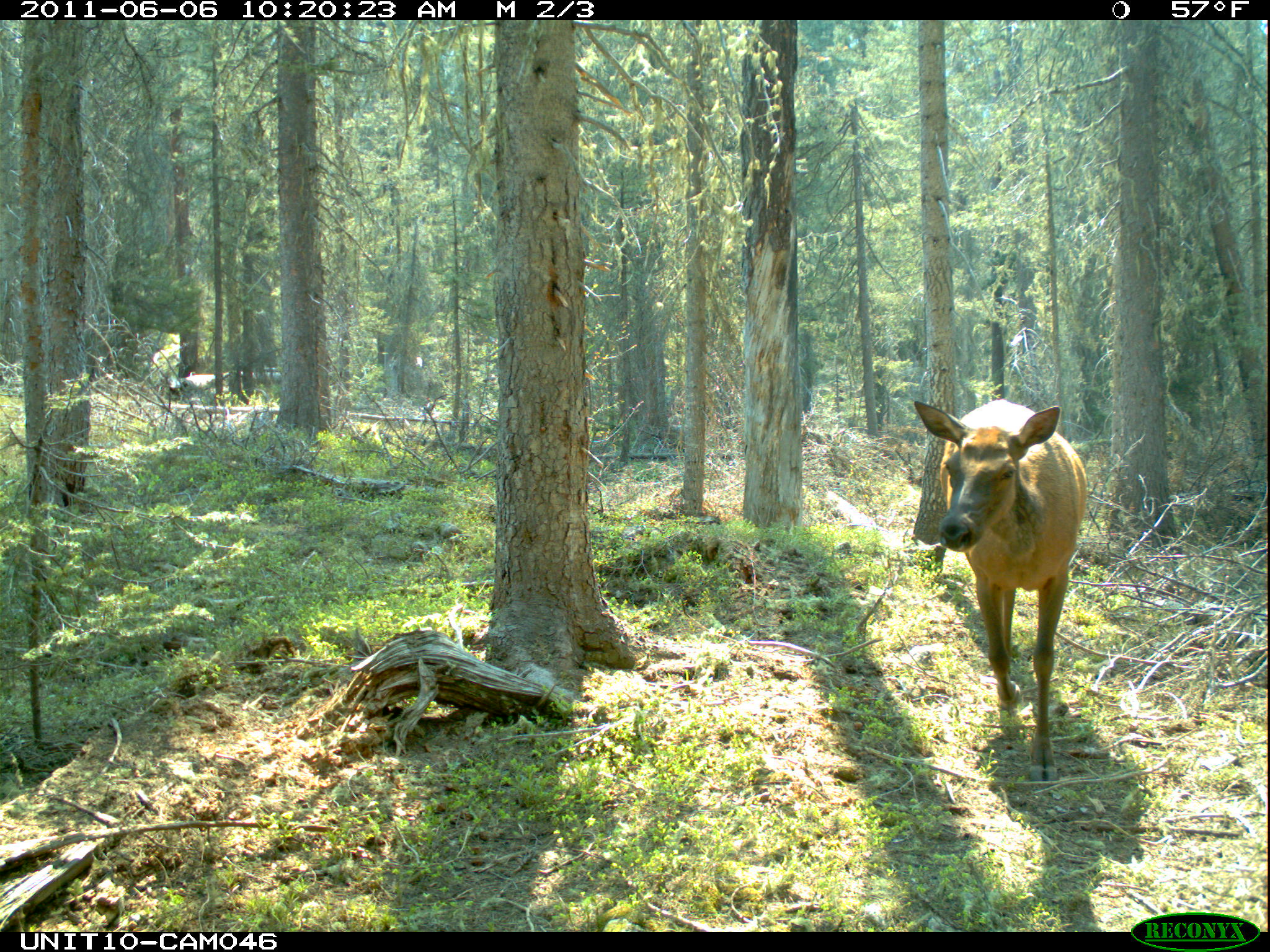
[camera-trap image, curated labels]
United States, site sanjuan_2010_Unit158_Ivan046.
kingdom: Animalia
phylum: Chordata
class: Mammalia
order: Artiodactyla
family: Cervidae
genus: Cervus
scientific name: Cervus elaphus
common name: red deer